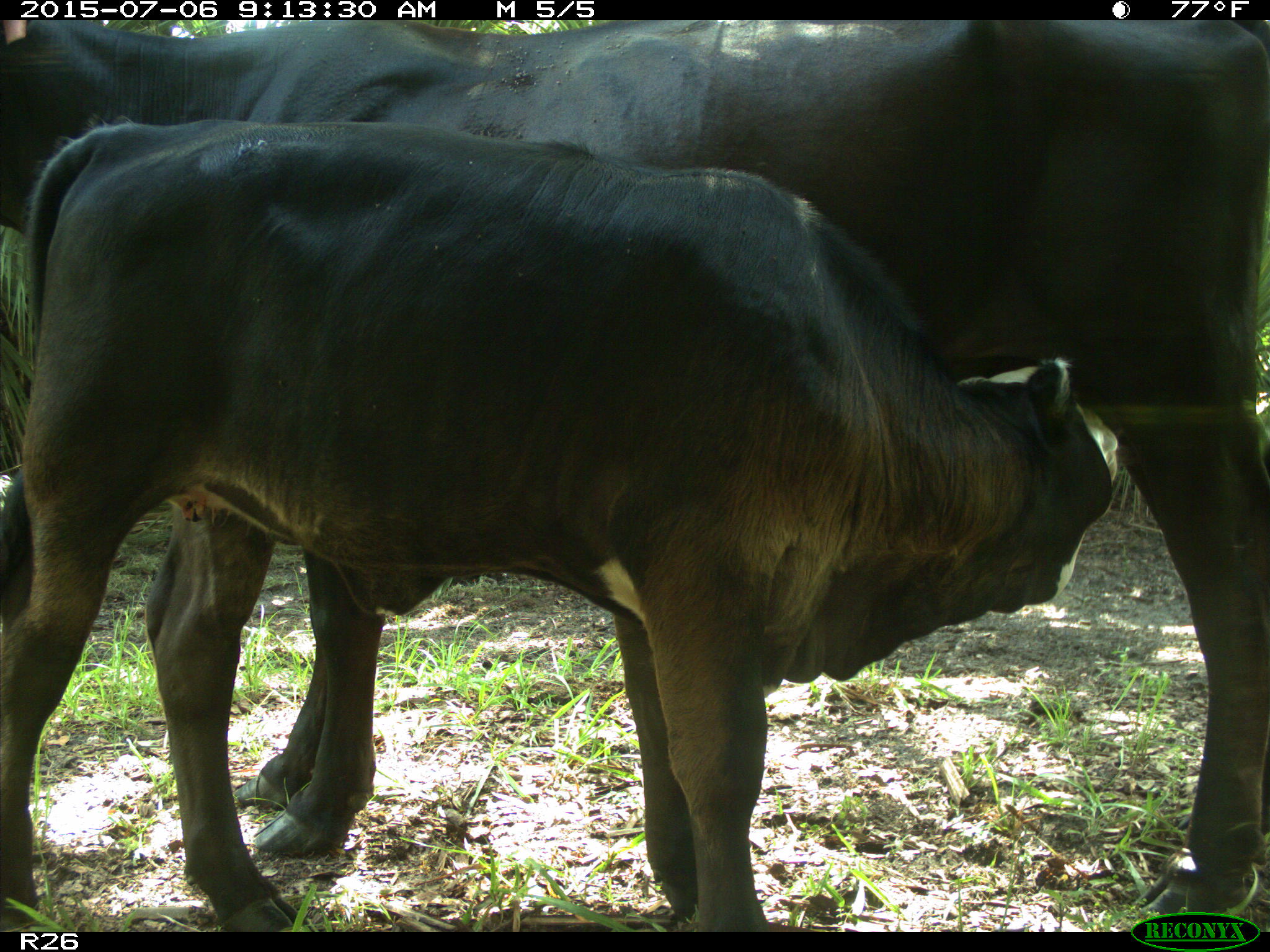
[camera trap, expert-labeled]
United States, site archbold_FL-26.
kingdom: Animalia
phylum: Chordata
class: Mammalia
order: Artiodactyla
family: Bovidae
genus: Bos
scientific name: Bos taurus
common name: domestic cow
Bos taurus (domestic cow).